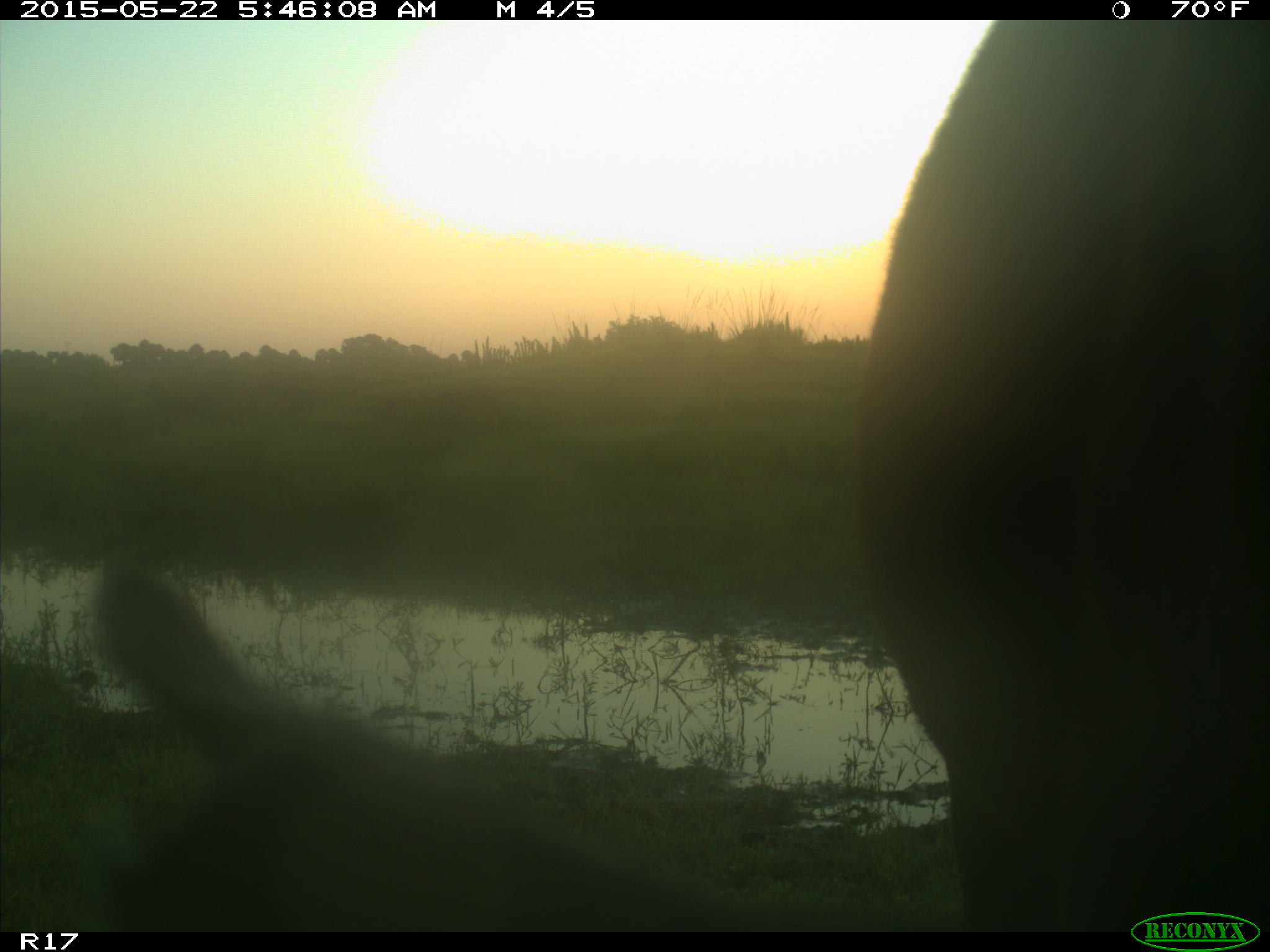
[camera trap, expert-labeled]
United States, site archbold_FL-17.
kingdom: Animalia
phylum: Chordata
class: Mammalia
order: Artiodactyla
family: Bovidae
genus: Bos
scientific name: Bos taurus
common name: domestic cow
Bos taurus (domestic cow).